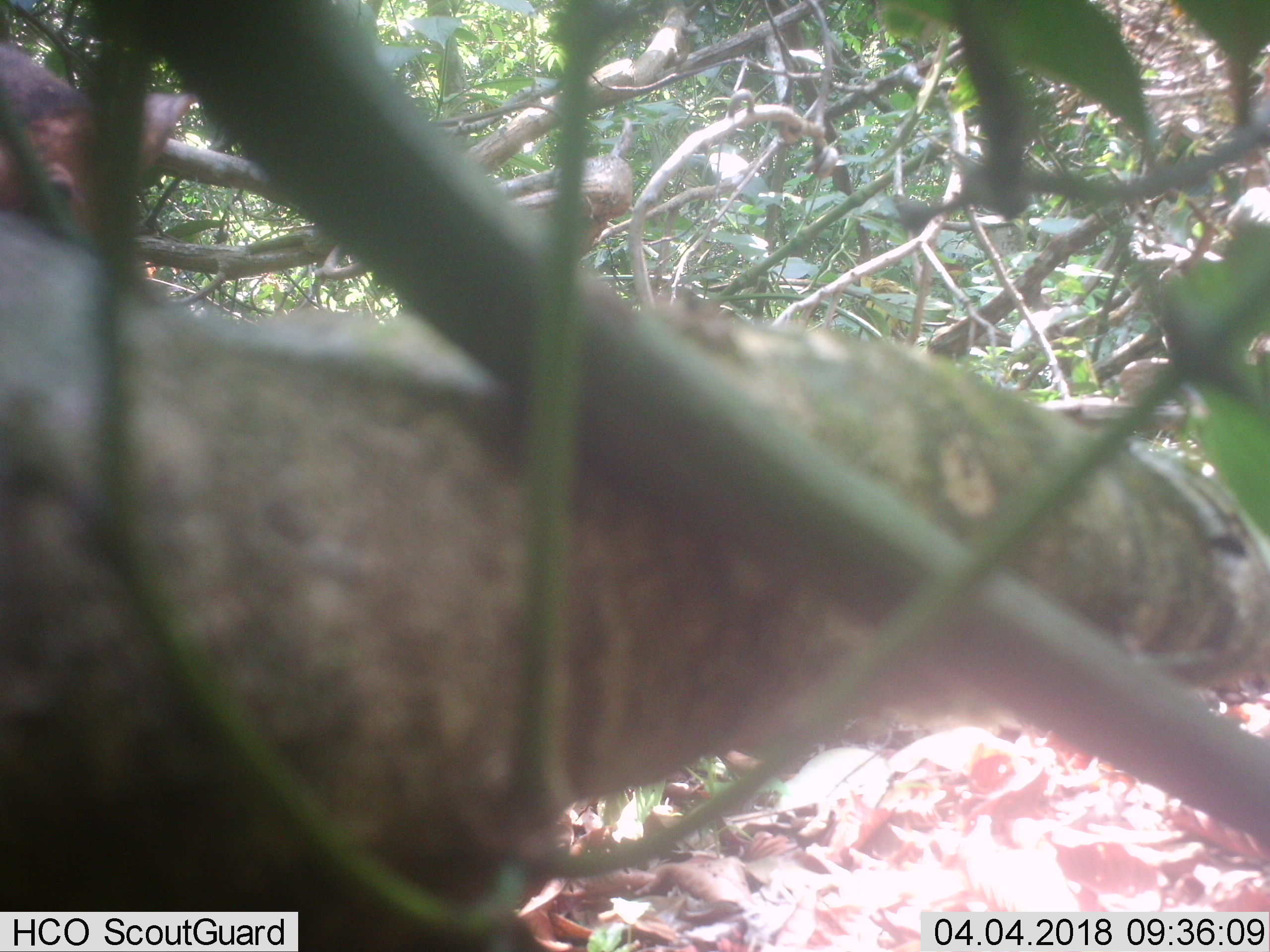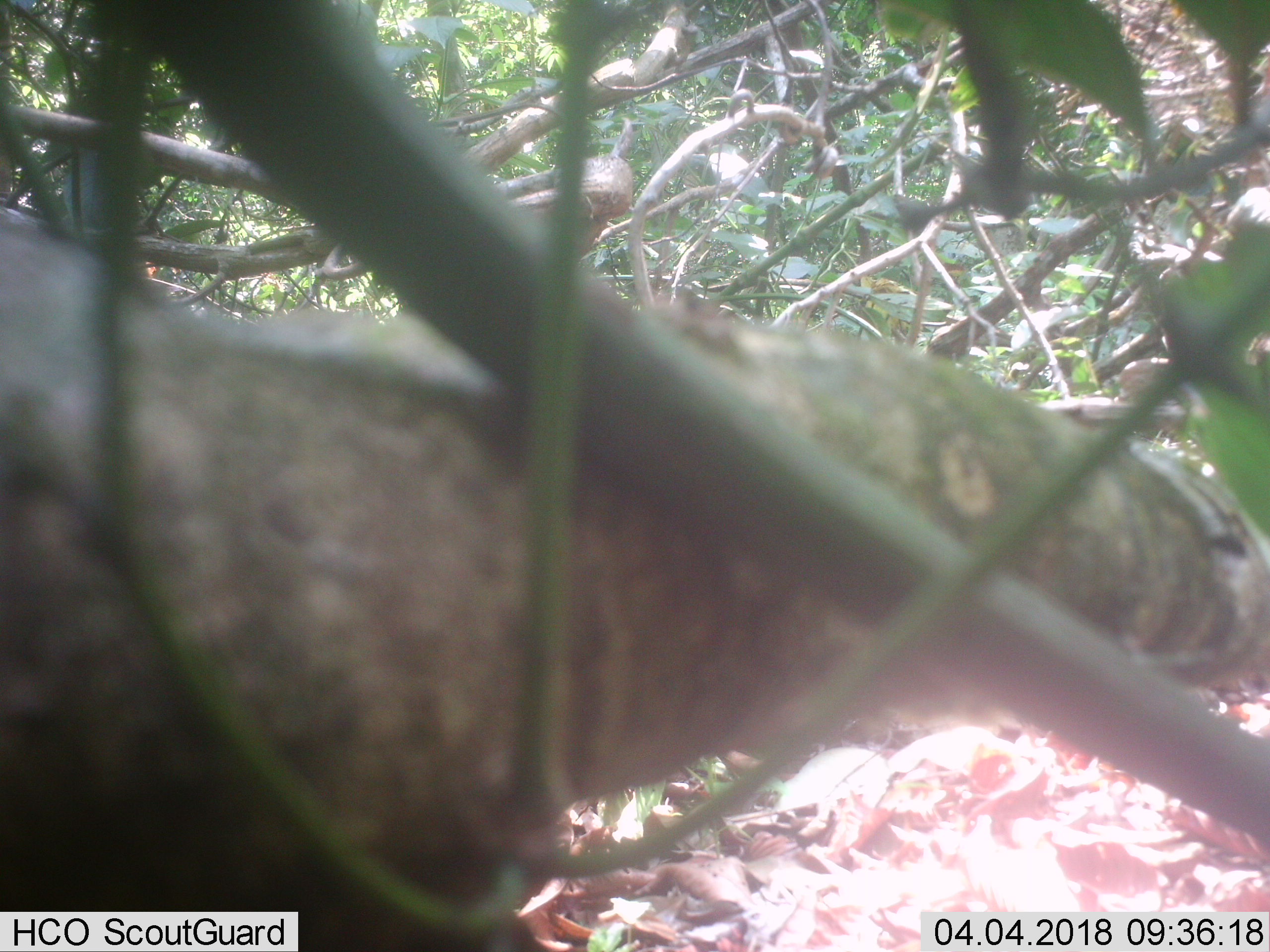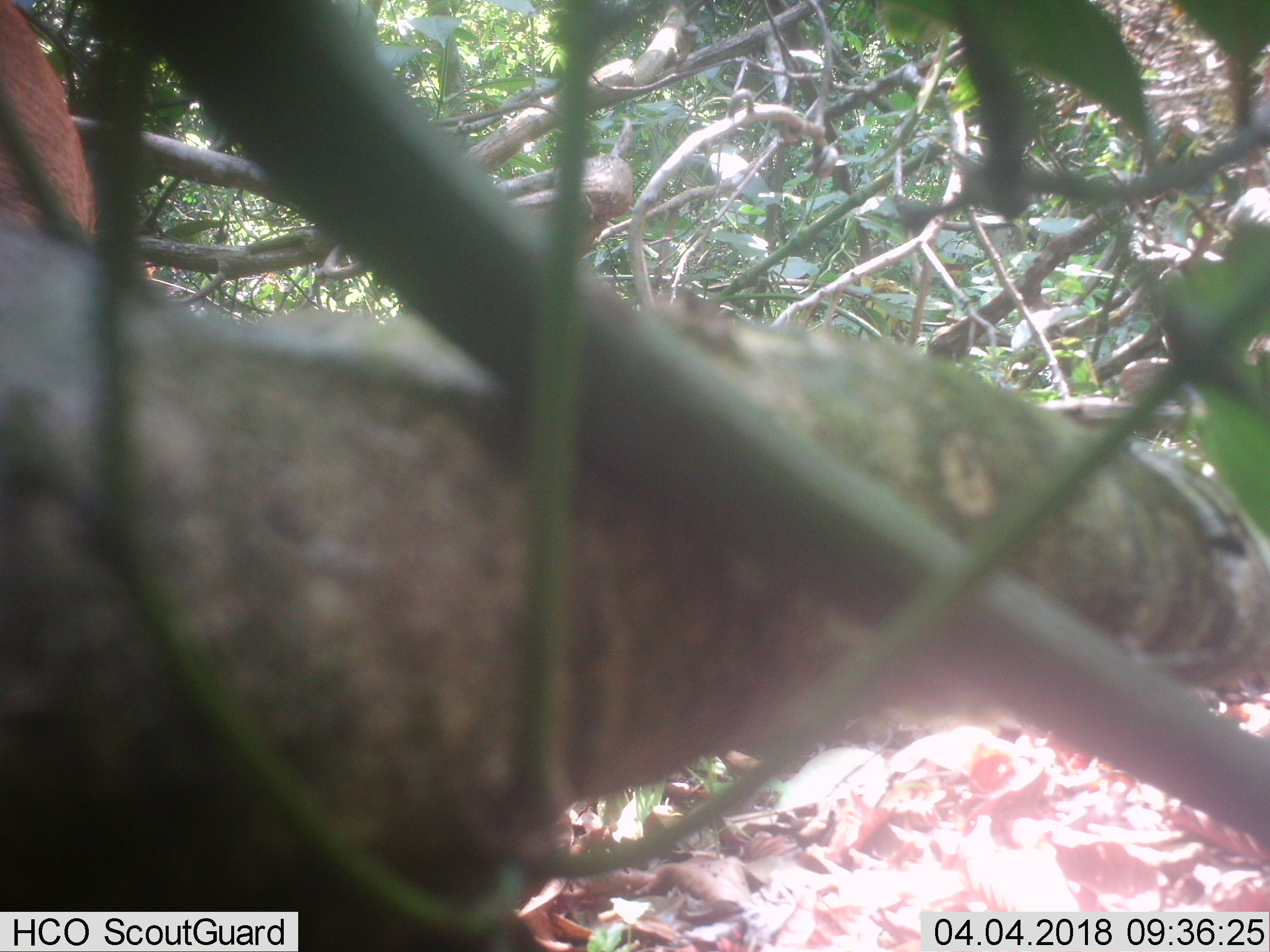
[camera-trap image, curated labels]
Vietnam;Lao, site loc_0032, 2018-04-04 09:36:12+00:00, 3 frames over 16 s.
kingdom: Animalia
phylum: Chordata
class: Mammalia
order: Artiodactyla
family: Cervidae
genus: Muntiacus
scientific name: Muntiacus vuquangensis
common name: large-antlered muntjac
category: large antlered muntjac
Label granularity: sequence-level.